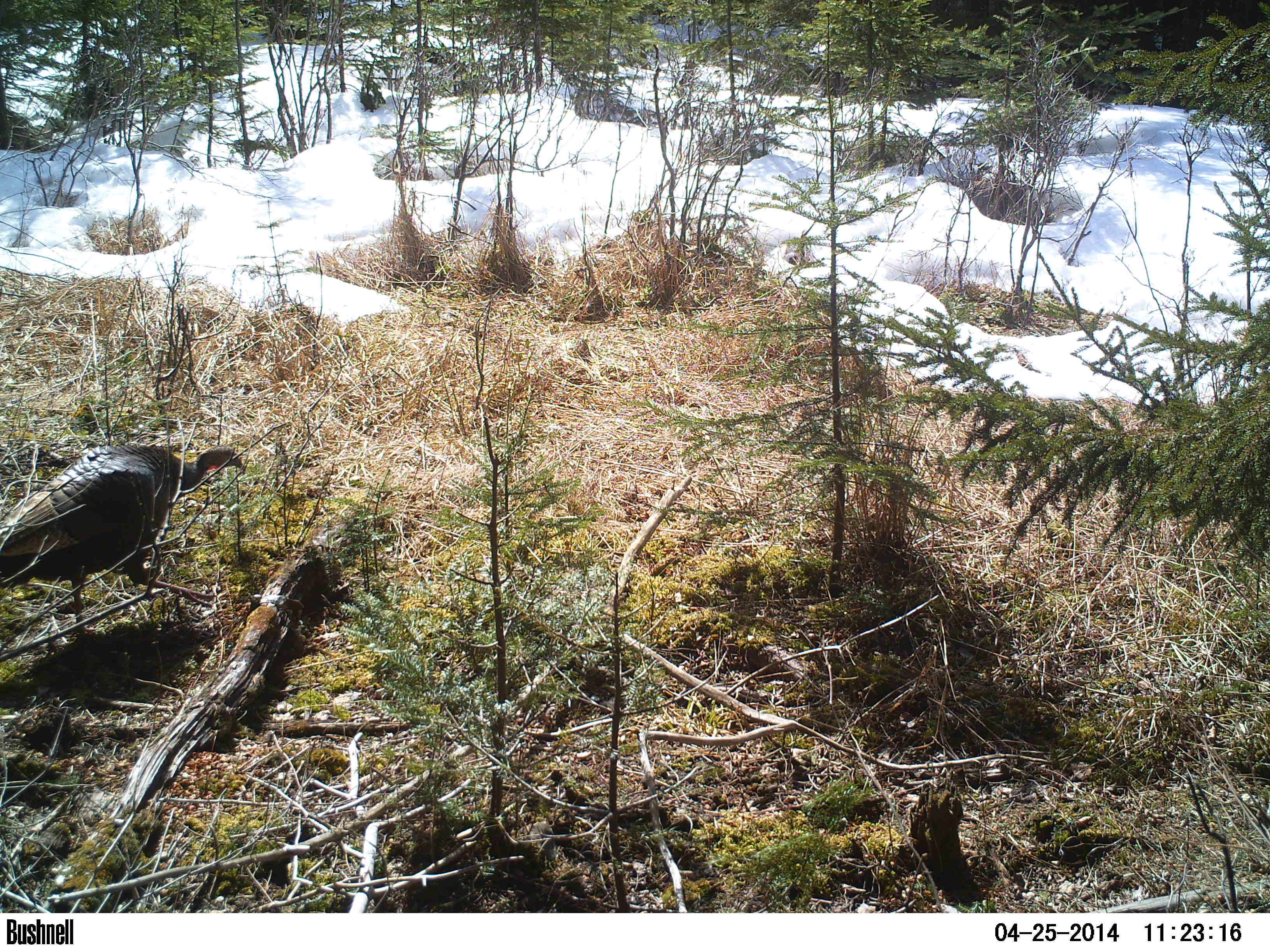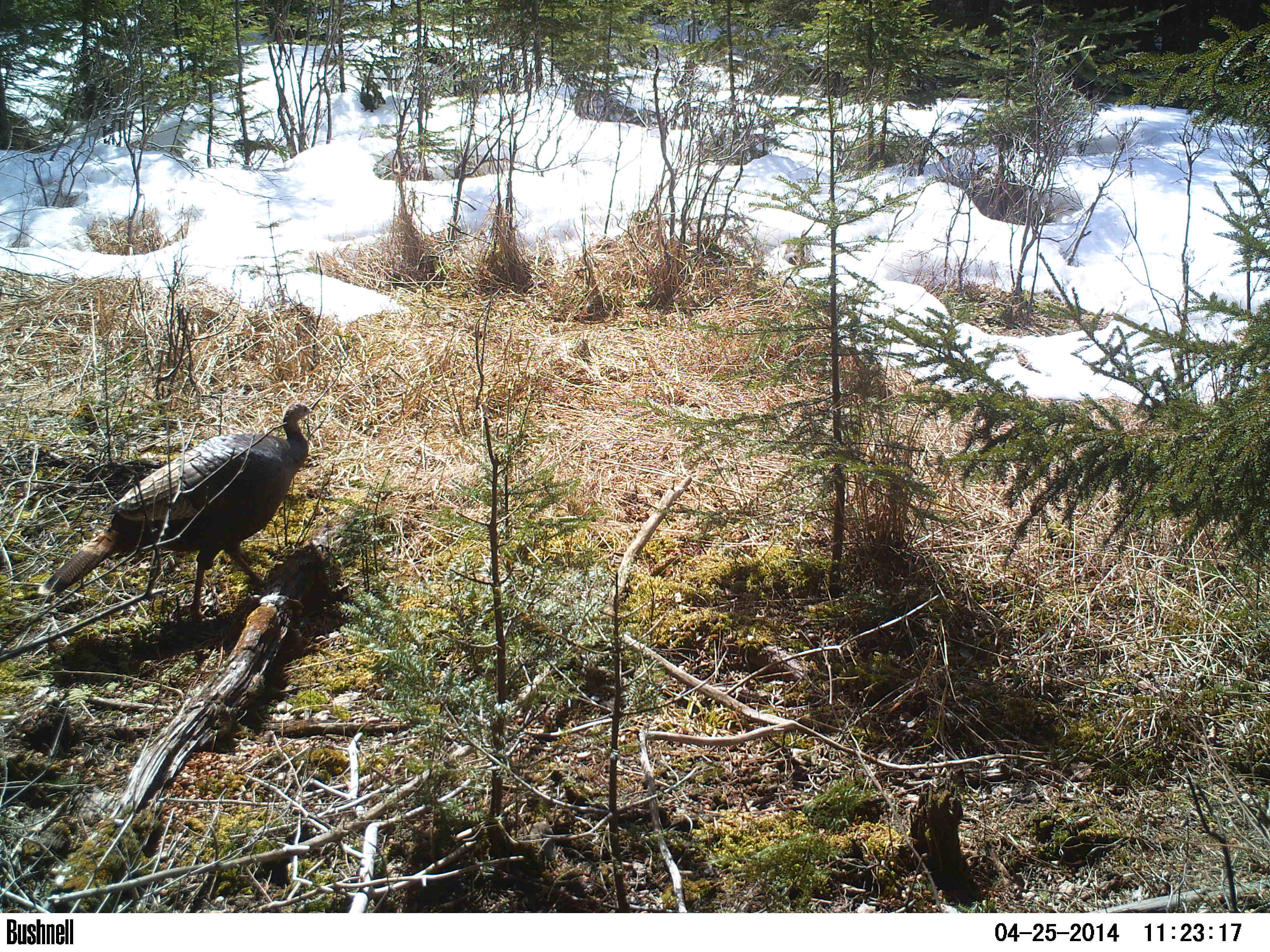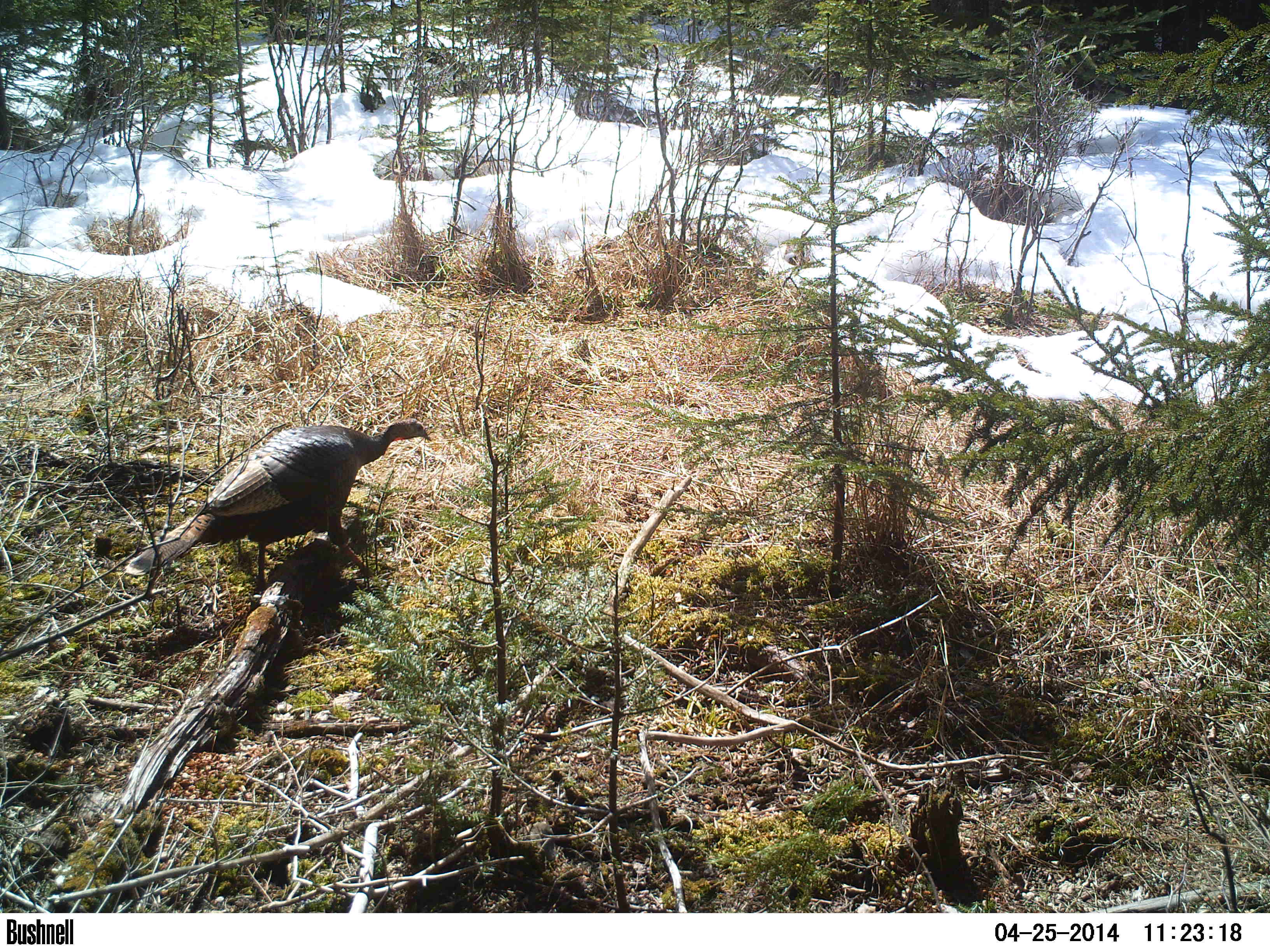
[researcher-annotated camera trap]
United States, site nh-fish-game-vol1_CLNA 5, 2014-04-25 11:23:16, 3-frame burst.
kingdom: Animalia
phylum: Chordata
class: Aves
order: Galliformes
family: Phasianidae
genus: Meleagris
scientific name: Meleagris gallopavo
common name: wild turkey